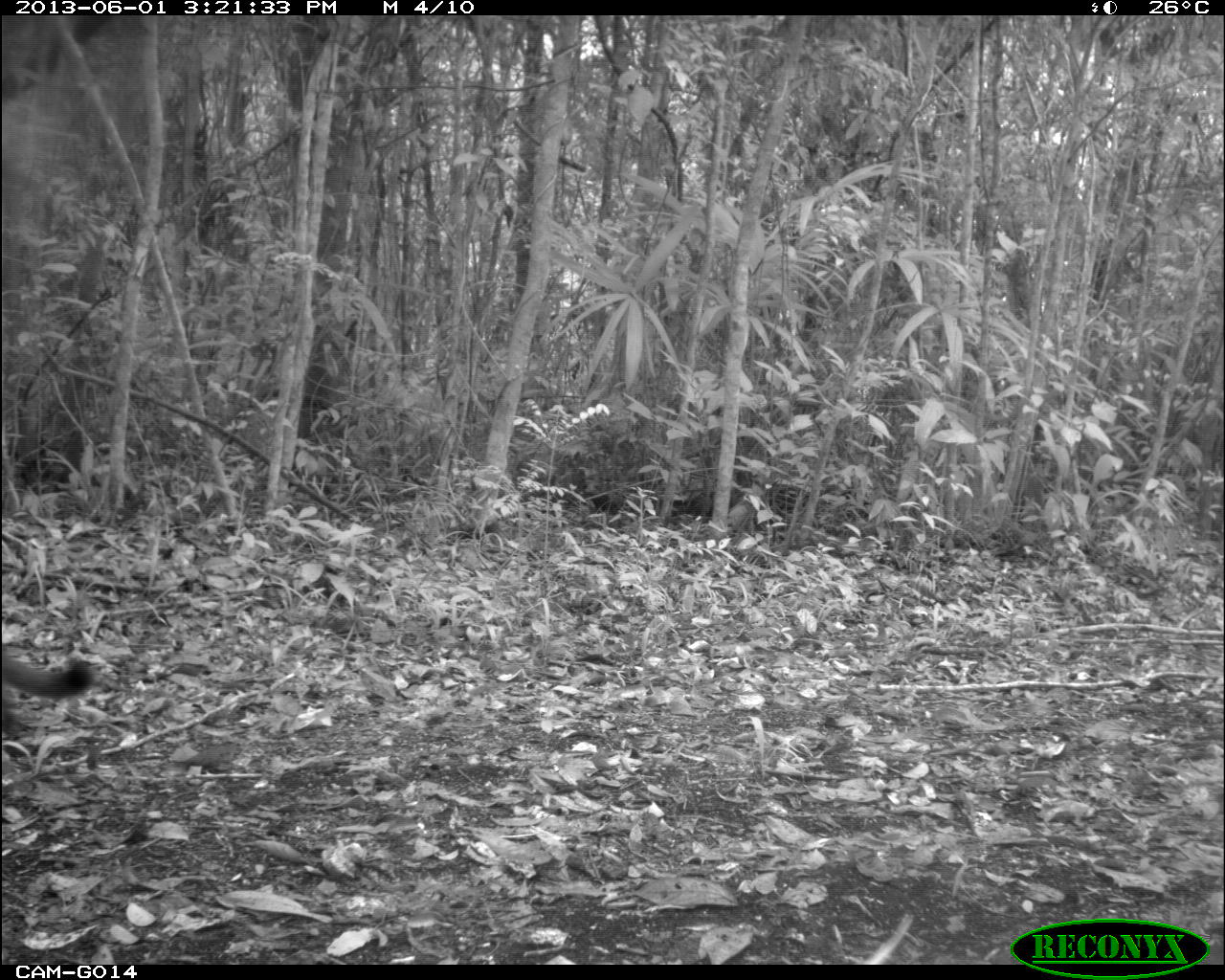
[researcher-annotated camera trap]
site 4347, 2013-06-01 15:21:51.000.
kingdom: Animalia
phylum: Chordata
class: Mammalia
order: Carnivora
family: Felidae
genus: Puma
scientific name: Puma concolor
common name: mountain lion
Puma concolor (mountain lion), count 1.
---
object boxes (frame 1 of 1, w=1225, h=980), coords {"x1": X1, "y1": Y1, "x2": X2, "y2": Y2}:
puma concolor: {"x1": 0, "y1": 639, "x2": 94, "y2": 738}